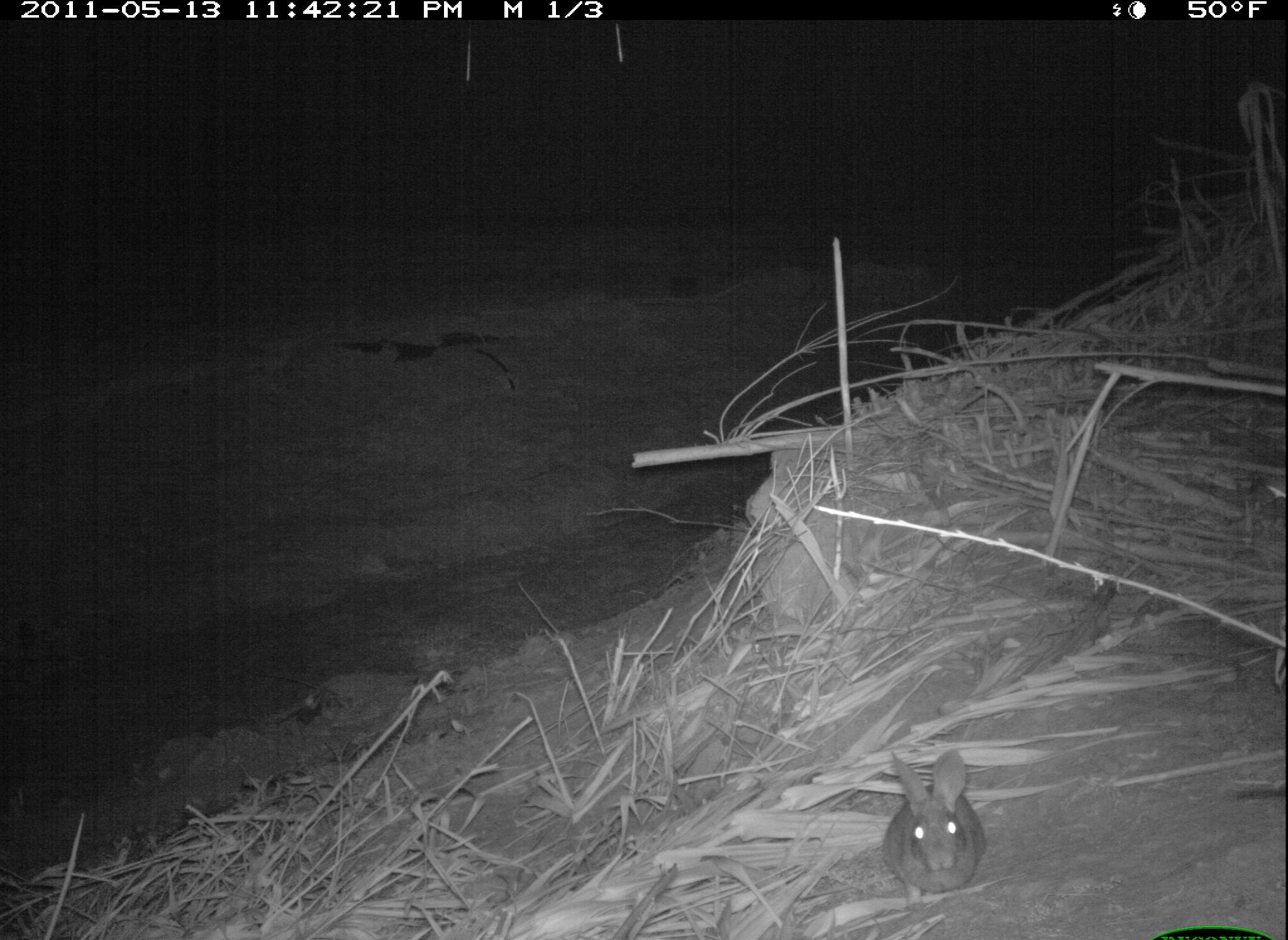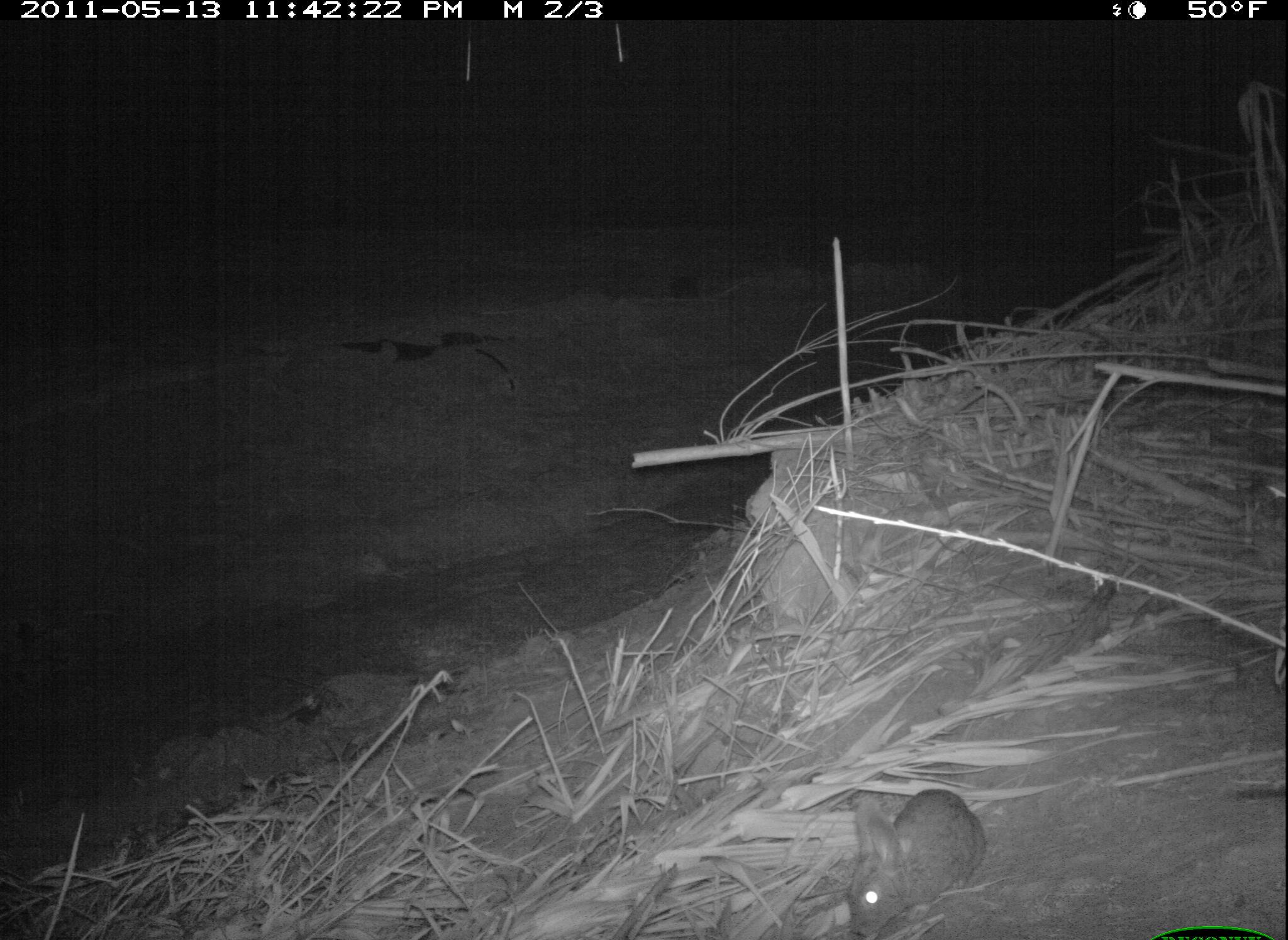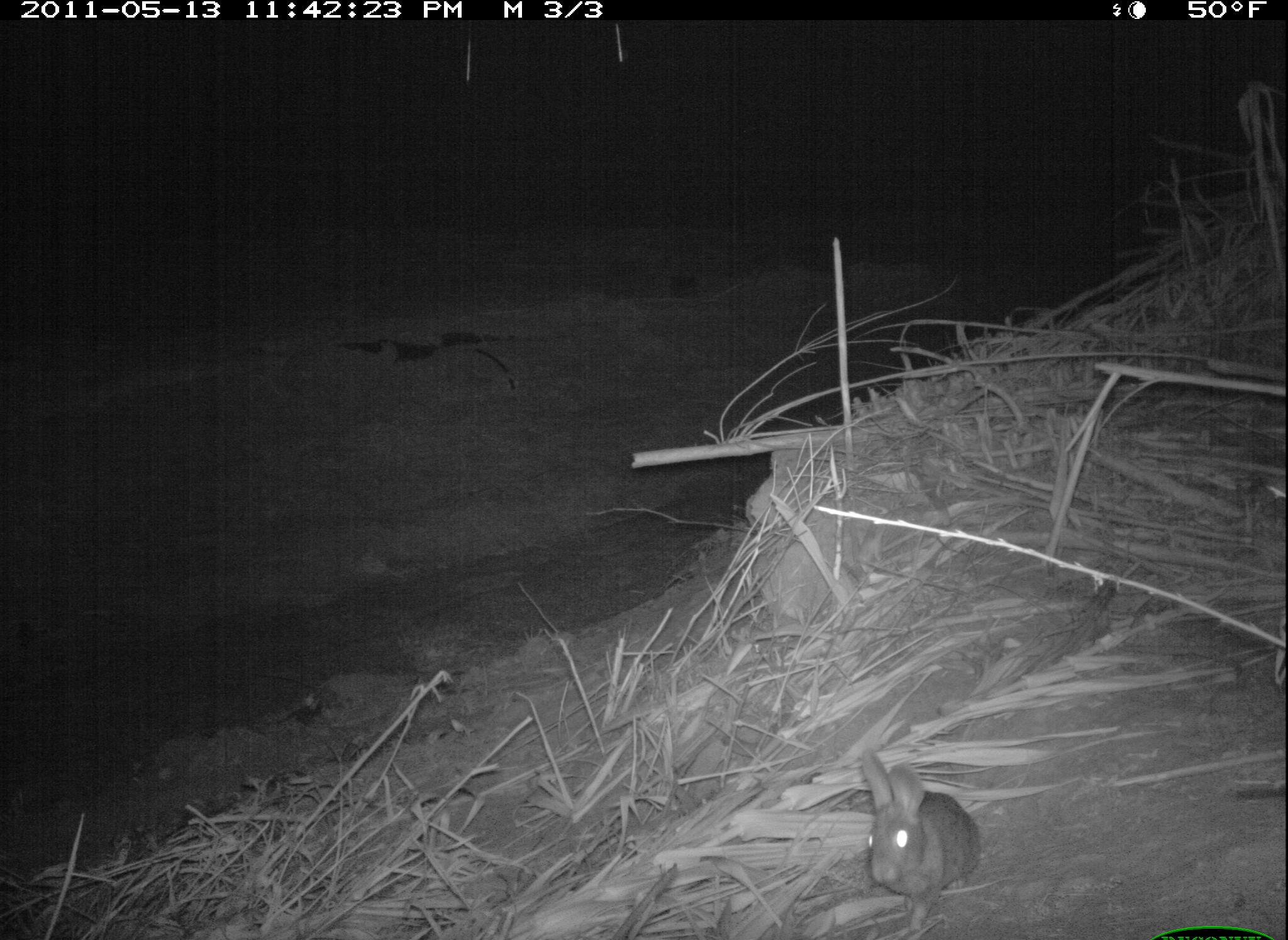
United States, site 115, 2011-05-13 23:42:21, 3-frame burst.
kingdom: Animalia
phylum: Chordata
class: Mammalia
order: Lagomorpha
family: Leporidae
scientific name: Leporidae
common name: rabbits and hares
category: rabbit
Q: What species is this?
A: Rabbit (rabbits and hares) (Leporidae).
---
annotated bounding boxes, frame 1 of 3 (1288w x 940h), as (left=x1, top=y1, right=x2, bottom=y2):
rabbit: (left=877, top=741, right=993, bottom=913)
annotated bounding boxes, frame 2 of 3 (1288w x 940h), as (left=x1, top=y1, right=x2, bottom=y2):
rabbit: (left=819, top=775, right=993, bottom=937)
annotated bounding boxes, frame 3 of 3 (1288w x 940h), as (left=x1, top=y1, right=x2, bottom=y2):
rabbit: (left=848, top=741, right=993, bottom=928)